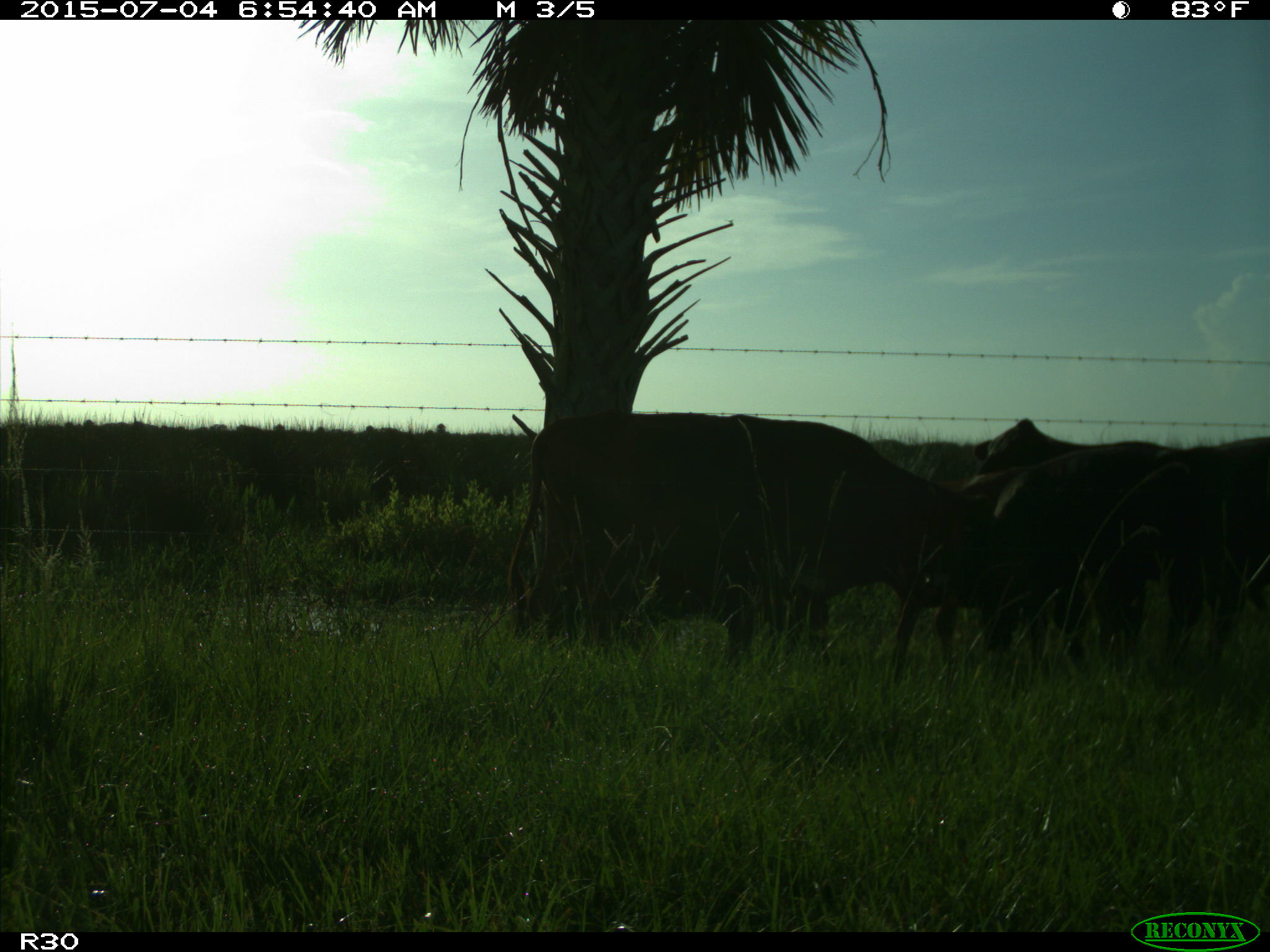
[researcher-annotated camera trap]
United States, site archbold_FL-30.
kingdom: Animalia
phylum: Chordata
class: Mammalia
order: Artiodactyla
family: Bovidae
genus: Bos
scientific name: Bos taurus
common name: domestic cow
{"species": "Bos taurus (domestic cow)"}